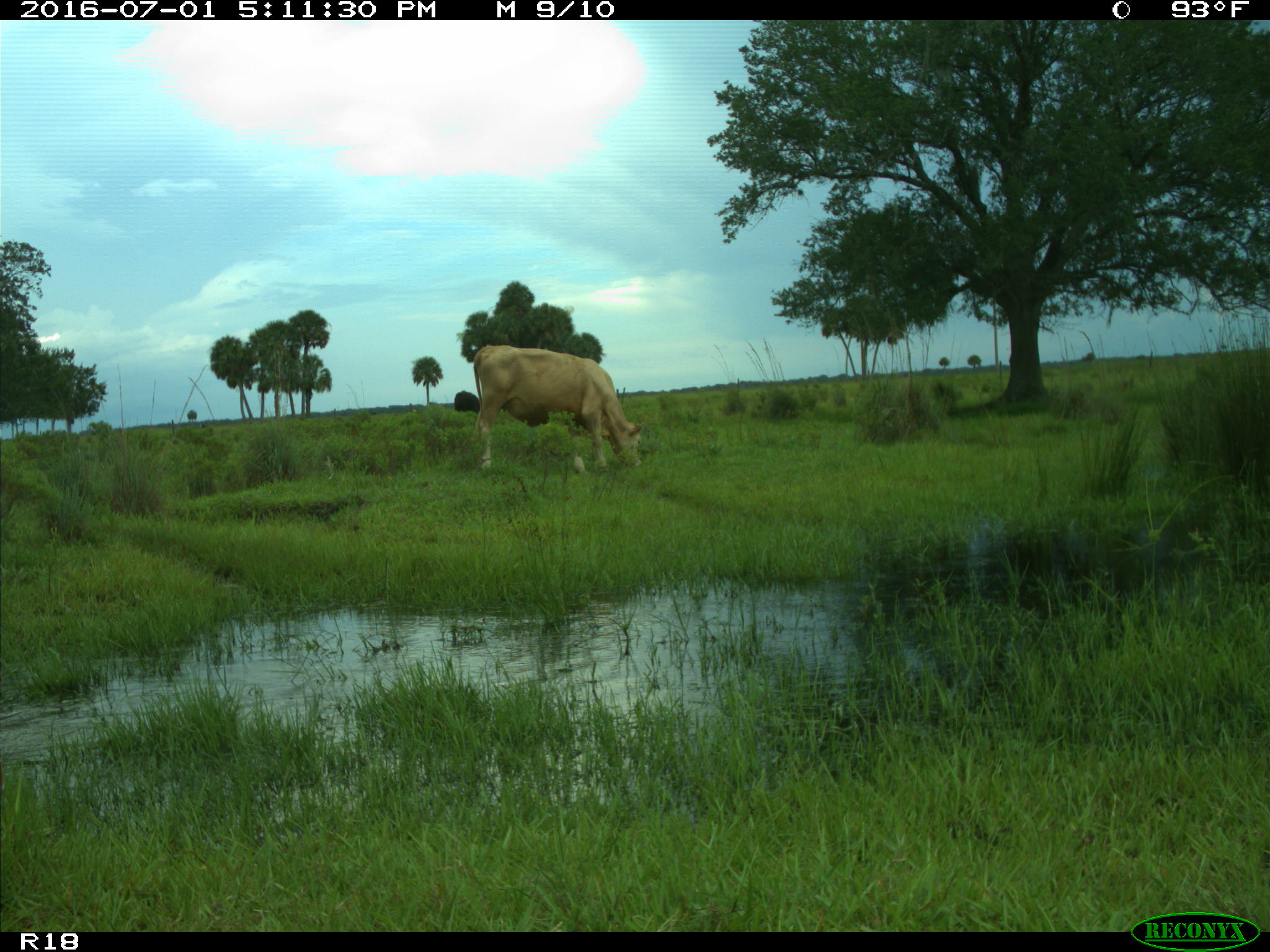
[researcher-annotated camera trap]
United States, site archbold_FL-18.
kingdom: Animalia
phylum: Chordata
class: Mammalia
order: Artiodactyla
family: Bovidae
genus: Bos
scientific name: Bos taurus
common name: domestic cow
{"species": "Bos taurus (domestic cow)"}